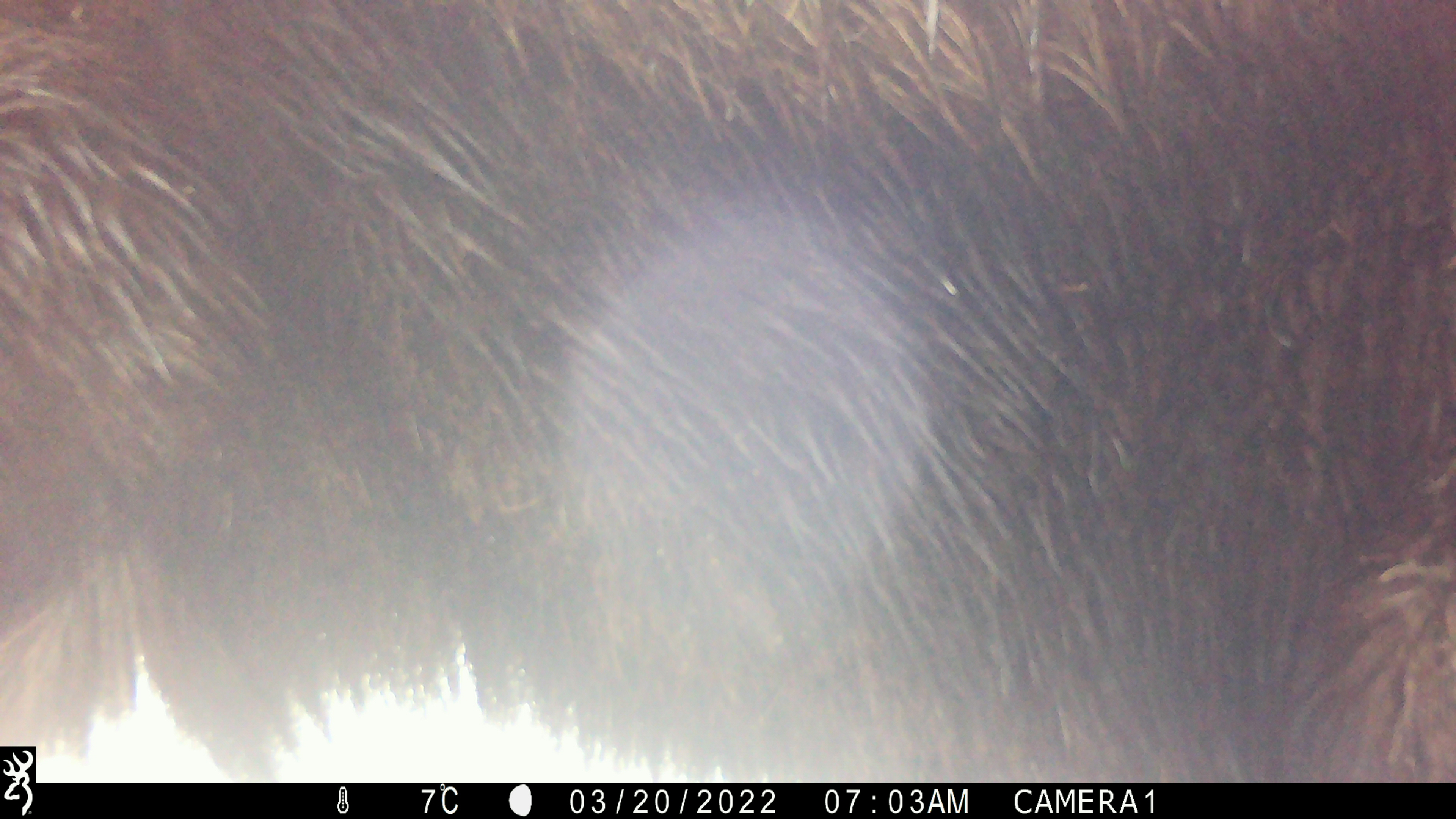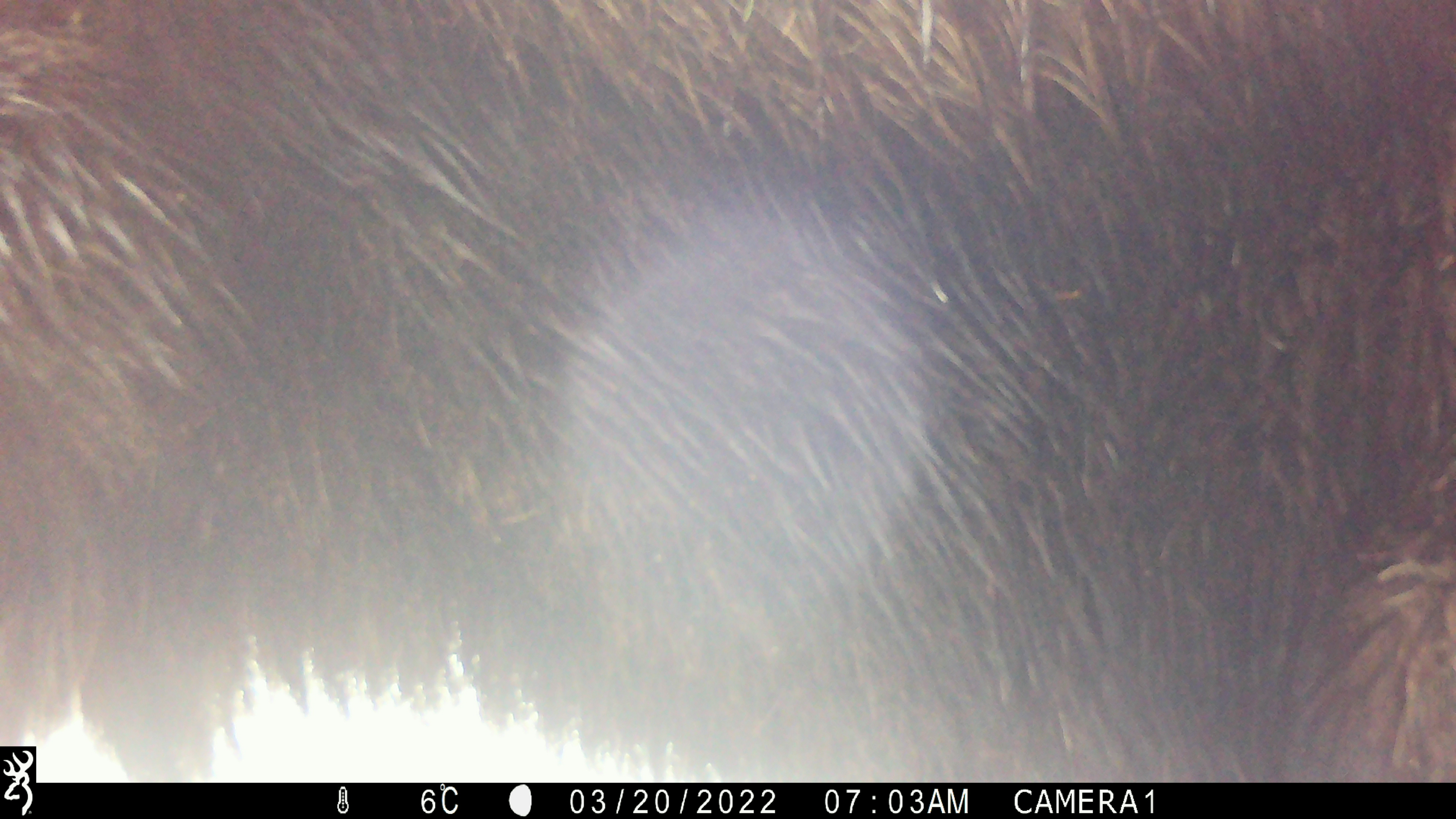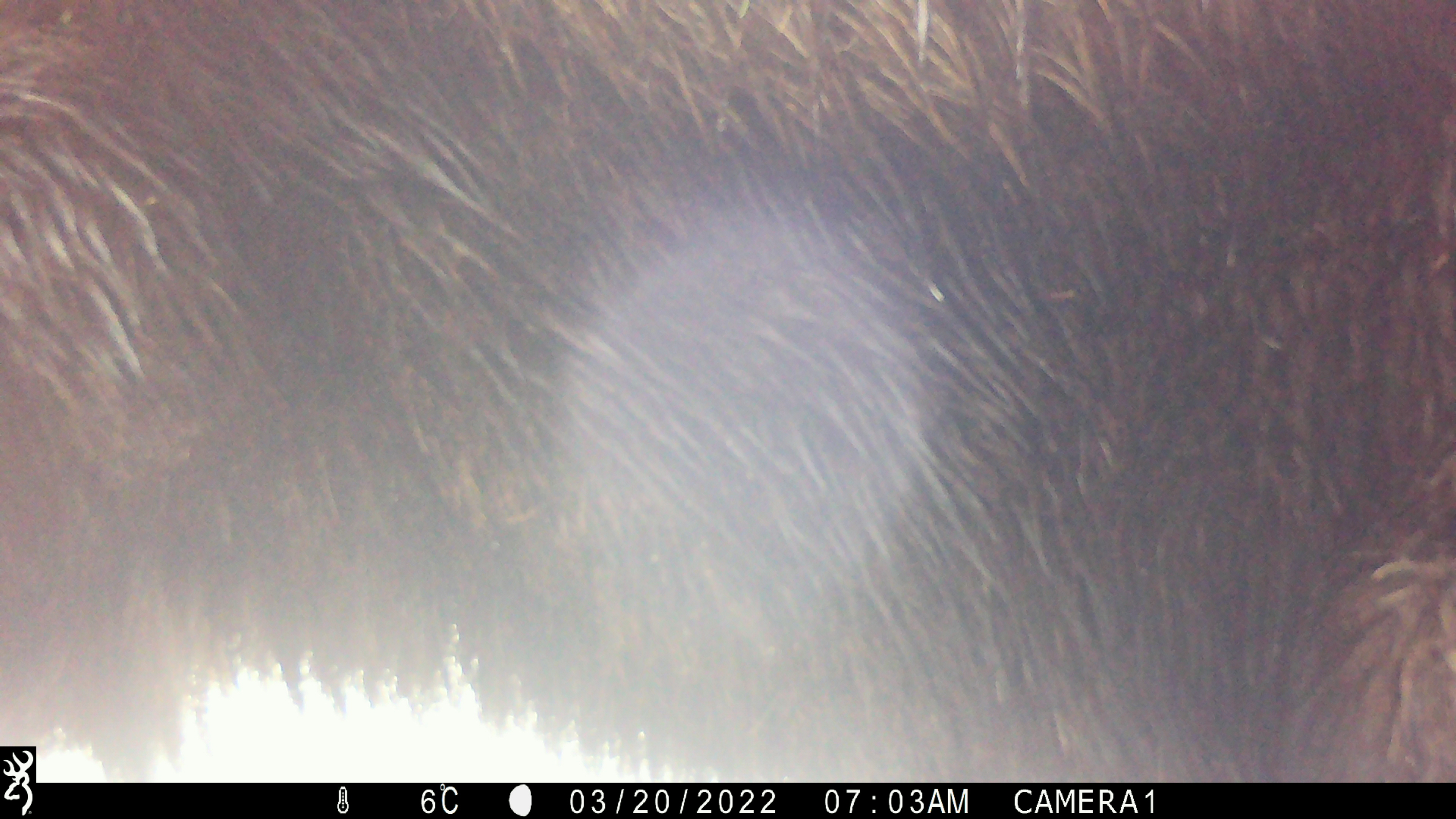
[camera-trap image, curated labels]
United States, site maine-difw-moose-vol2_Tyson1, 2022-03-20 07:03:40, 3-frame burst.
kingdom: Animalia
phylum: Chordata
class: Mammalia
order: Artiodactyla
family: Cervidae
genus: Alces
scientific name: Alces alces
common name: moose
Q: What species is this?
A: Moose (Alces alces).